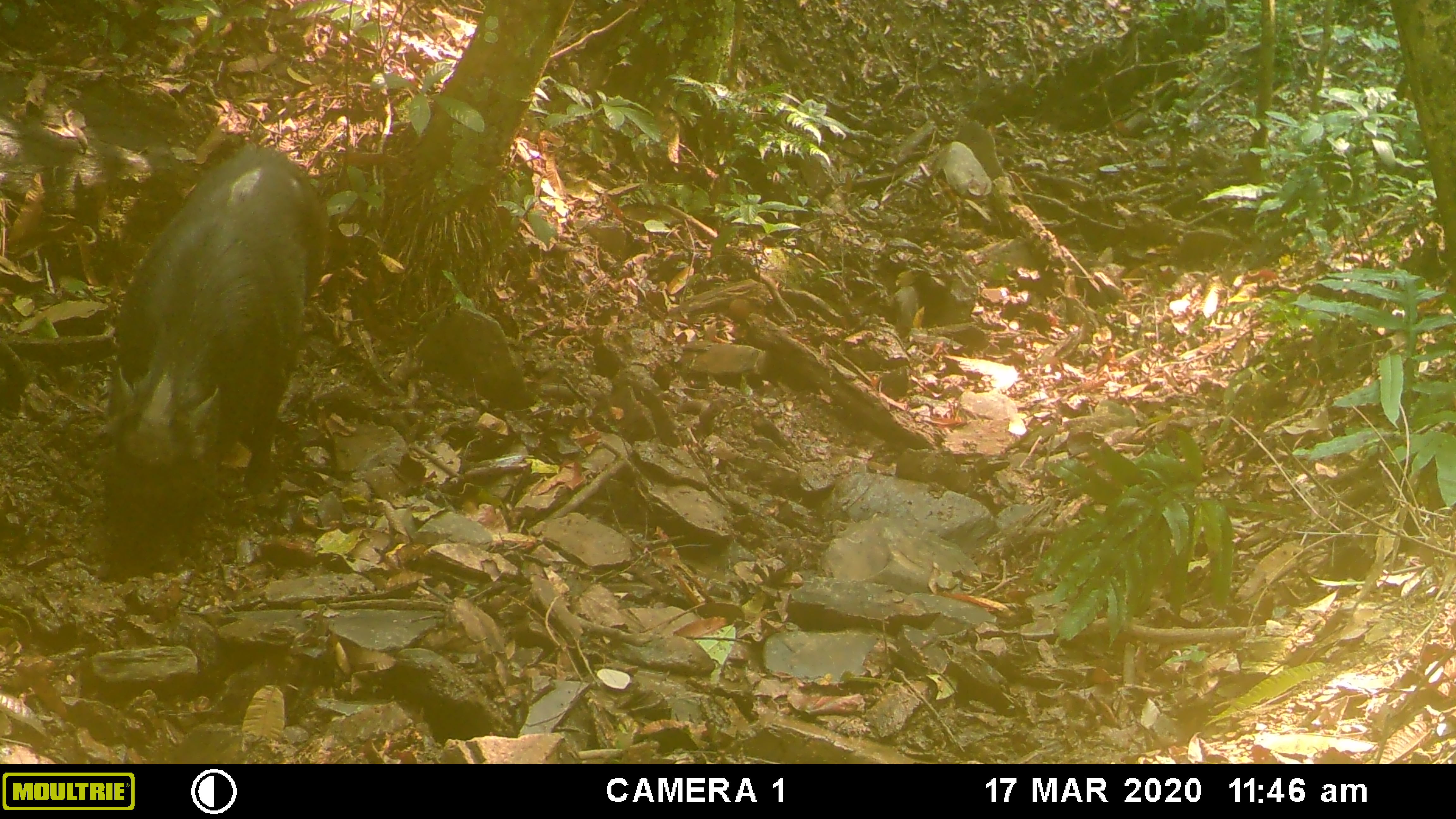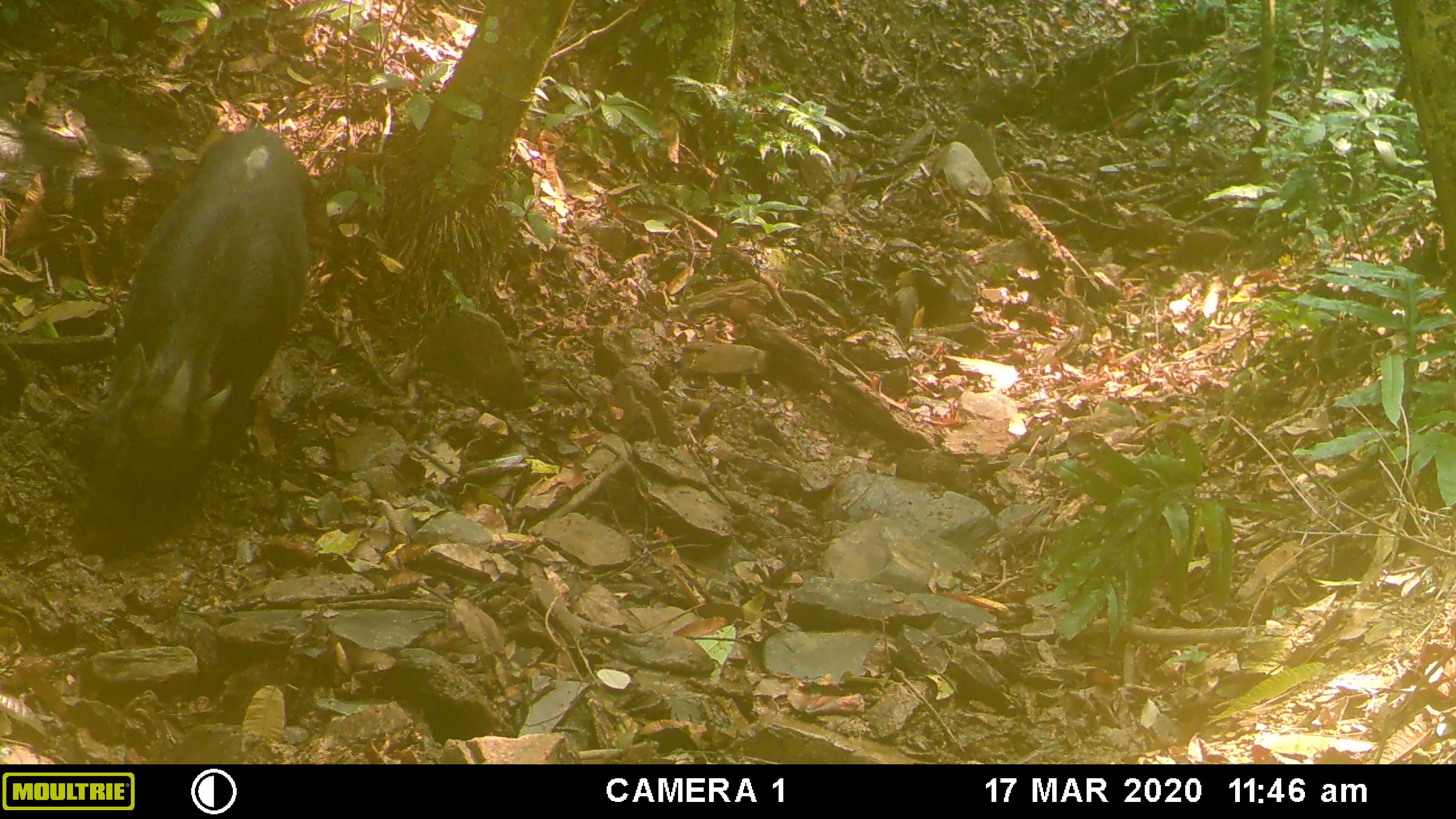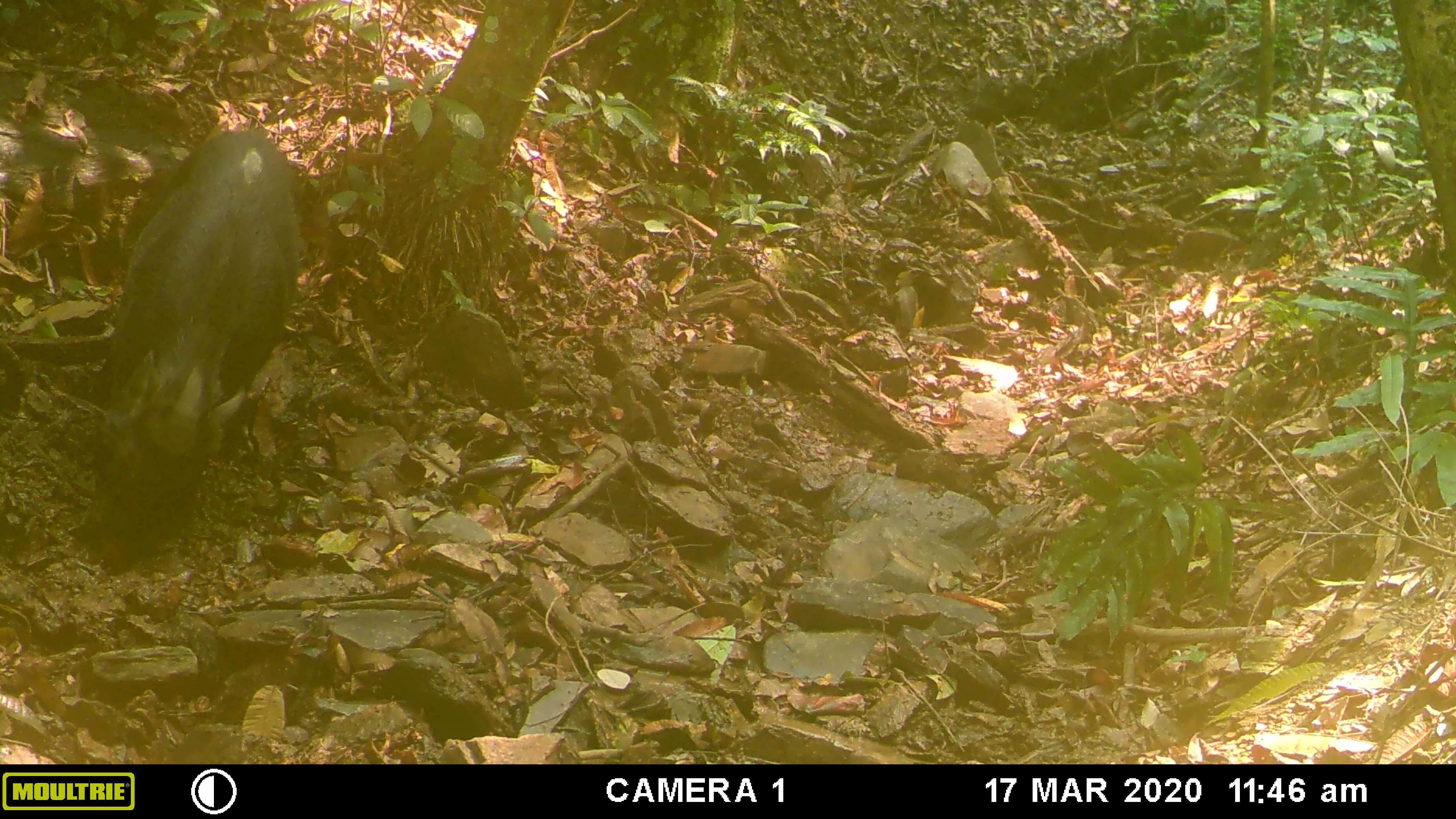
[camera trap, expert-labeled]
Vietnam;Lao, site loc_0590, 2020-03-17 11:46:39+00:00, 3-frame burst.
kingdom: Animalia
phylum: Chordata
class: Mammalia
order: Artiodactyla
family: Suidae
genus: Sus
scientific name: Sus scrofa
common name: eurasian wild pig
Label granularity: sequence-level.